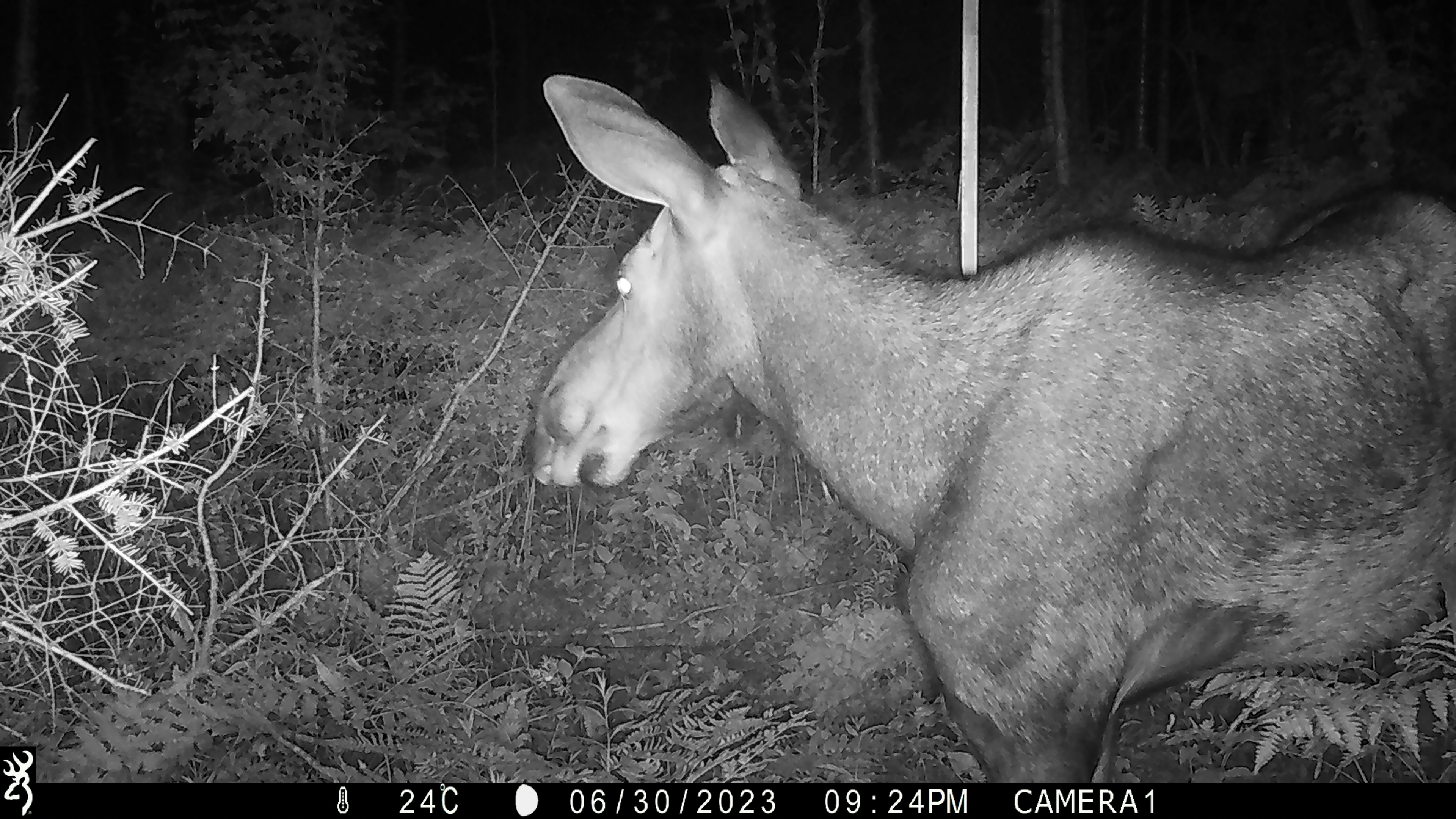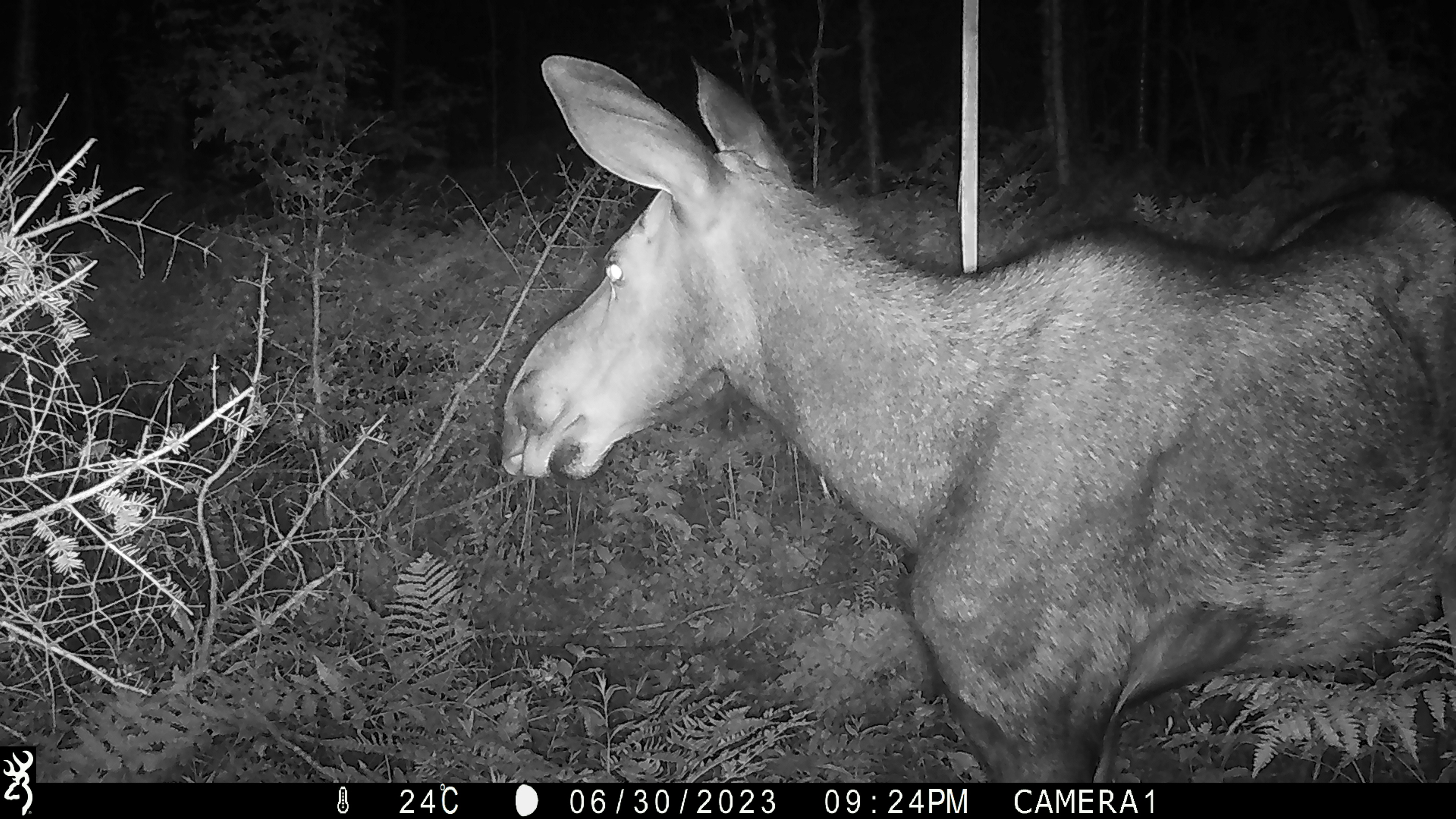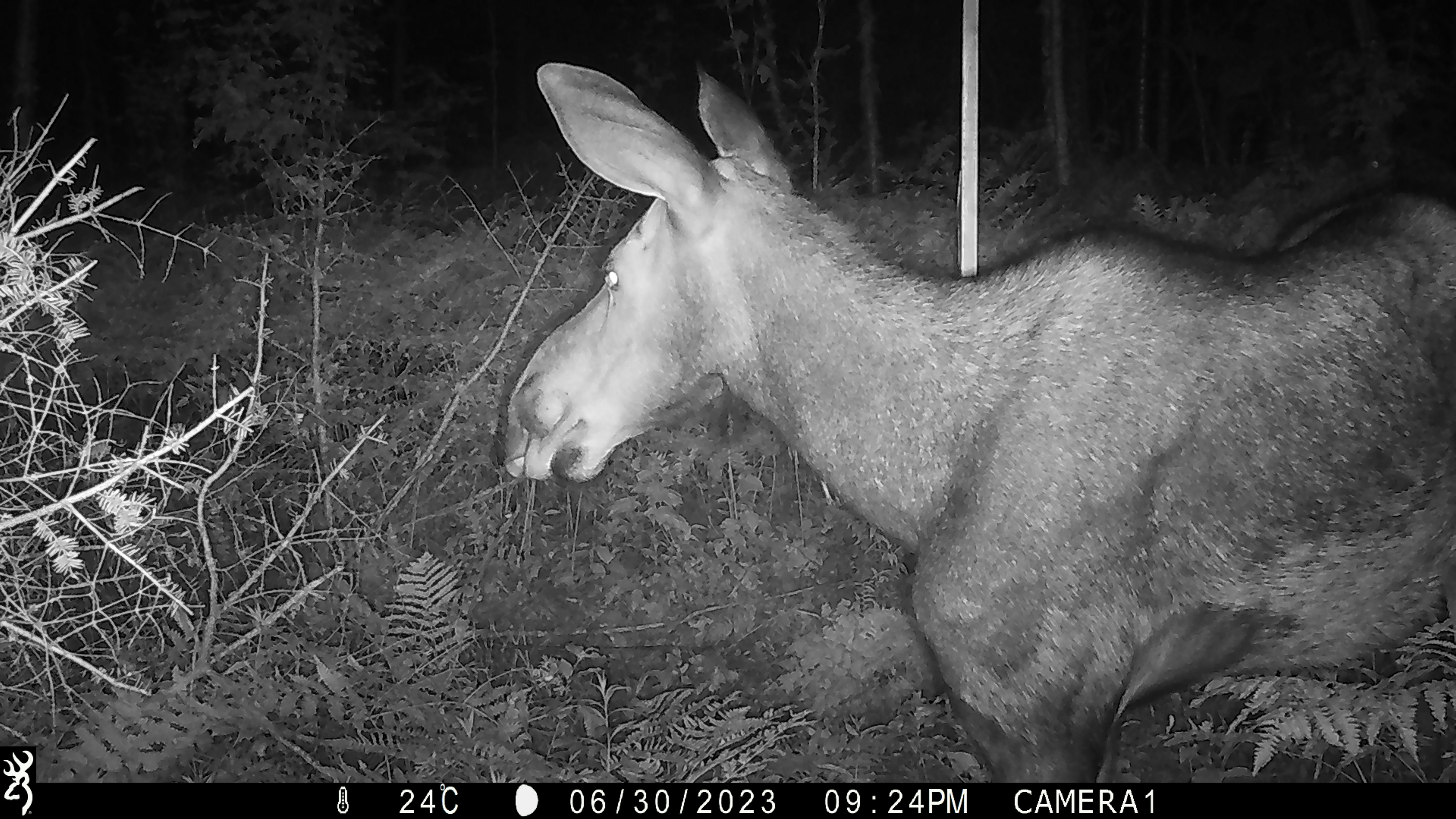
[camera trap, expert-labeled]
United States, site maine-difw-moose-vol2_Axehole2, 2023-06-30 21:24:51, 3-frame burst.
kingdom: Animalia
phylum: Chordata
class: Mammalia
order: Artiodactyla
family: Cervidae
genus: Alces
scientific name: Alces alces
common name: moose